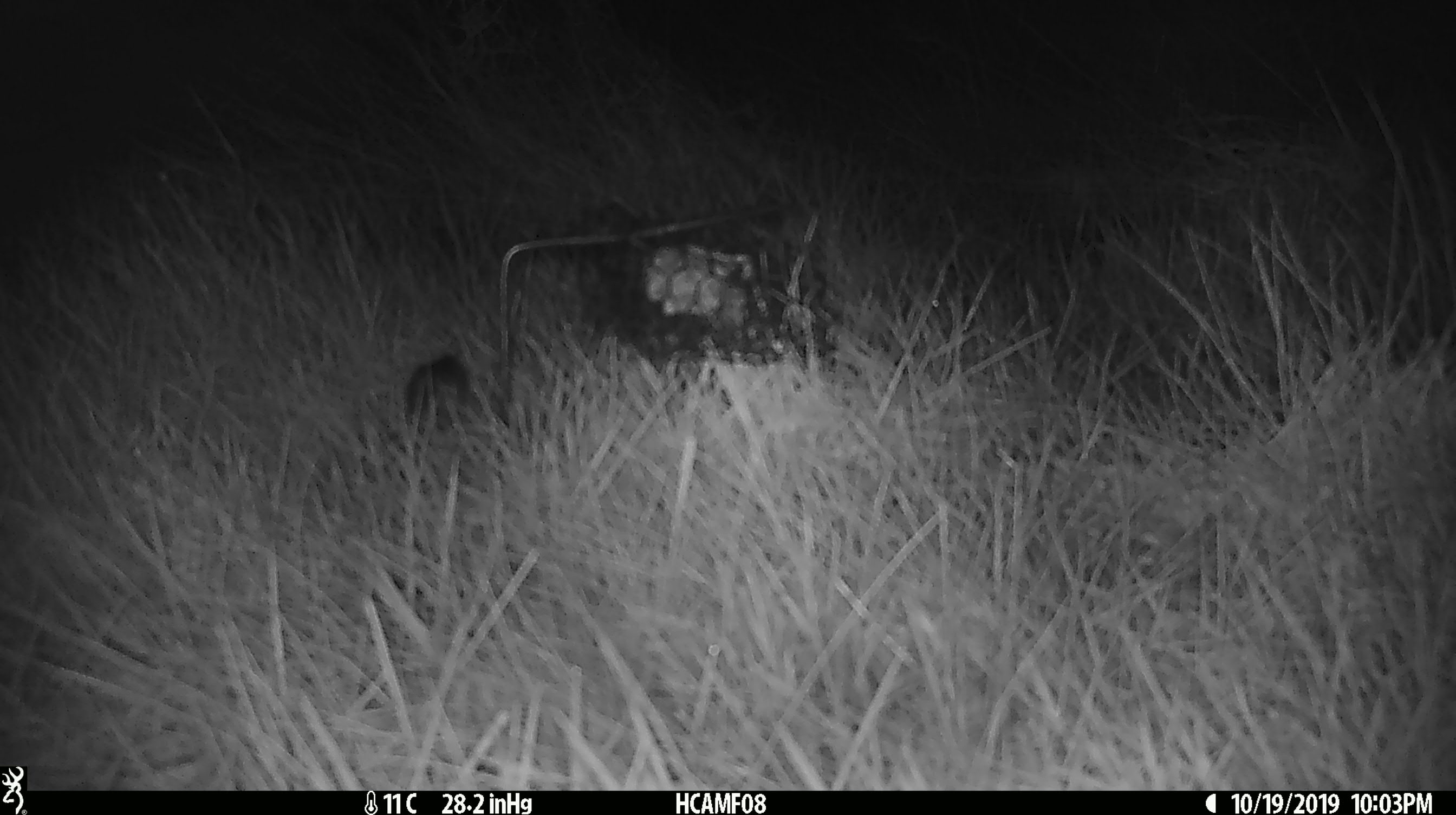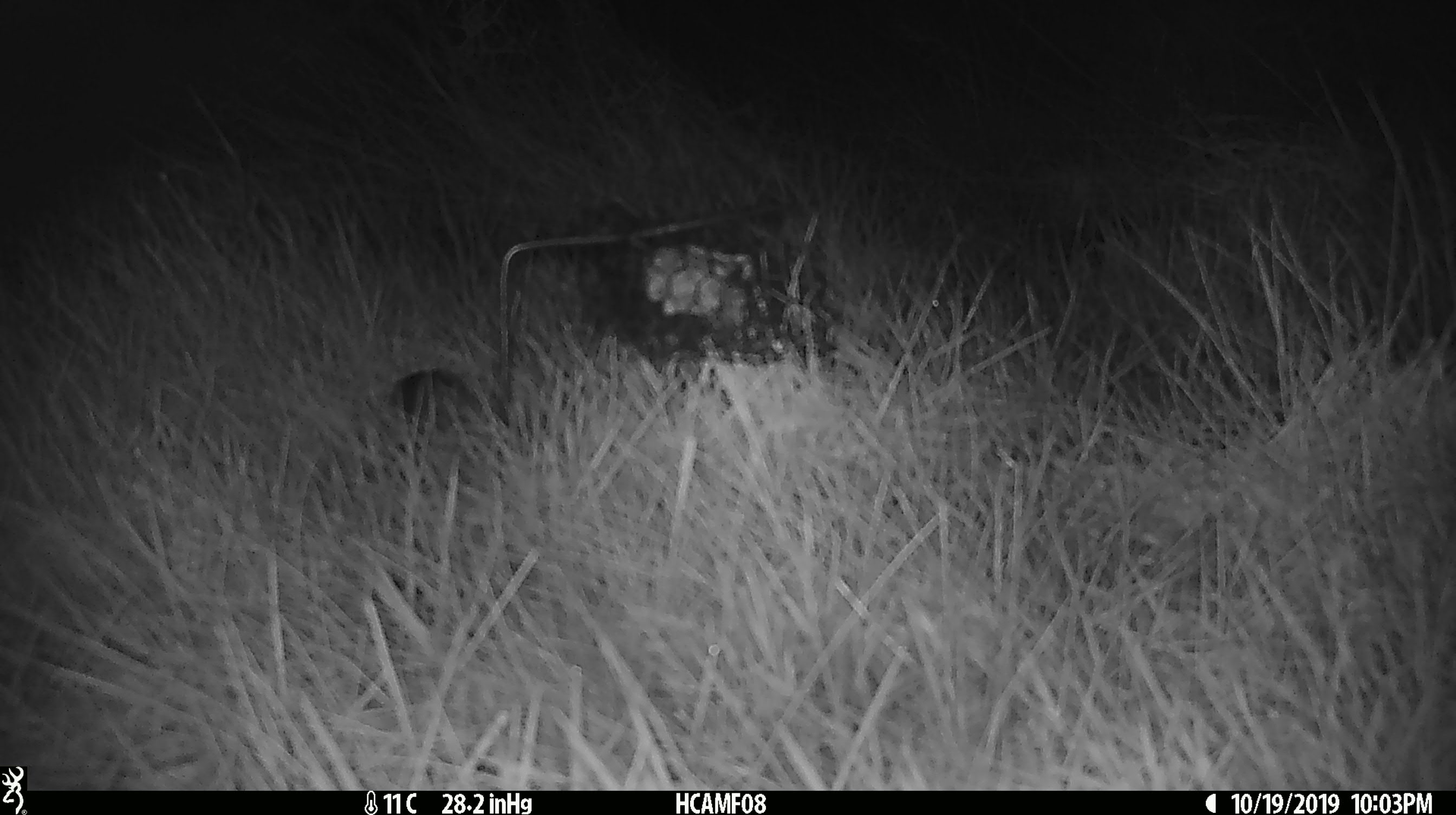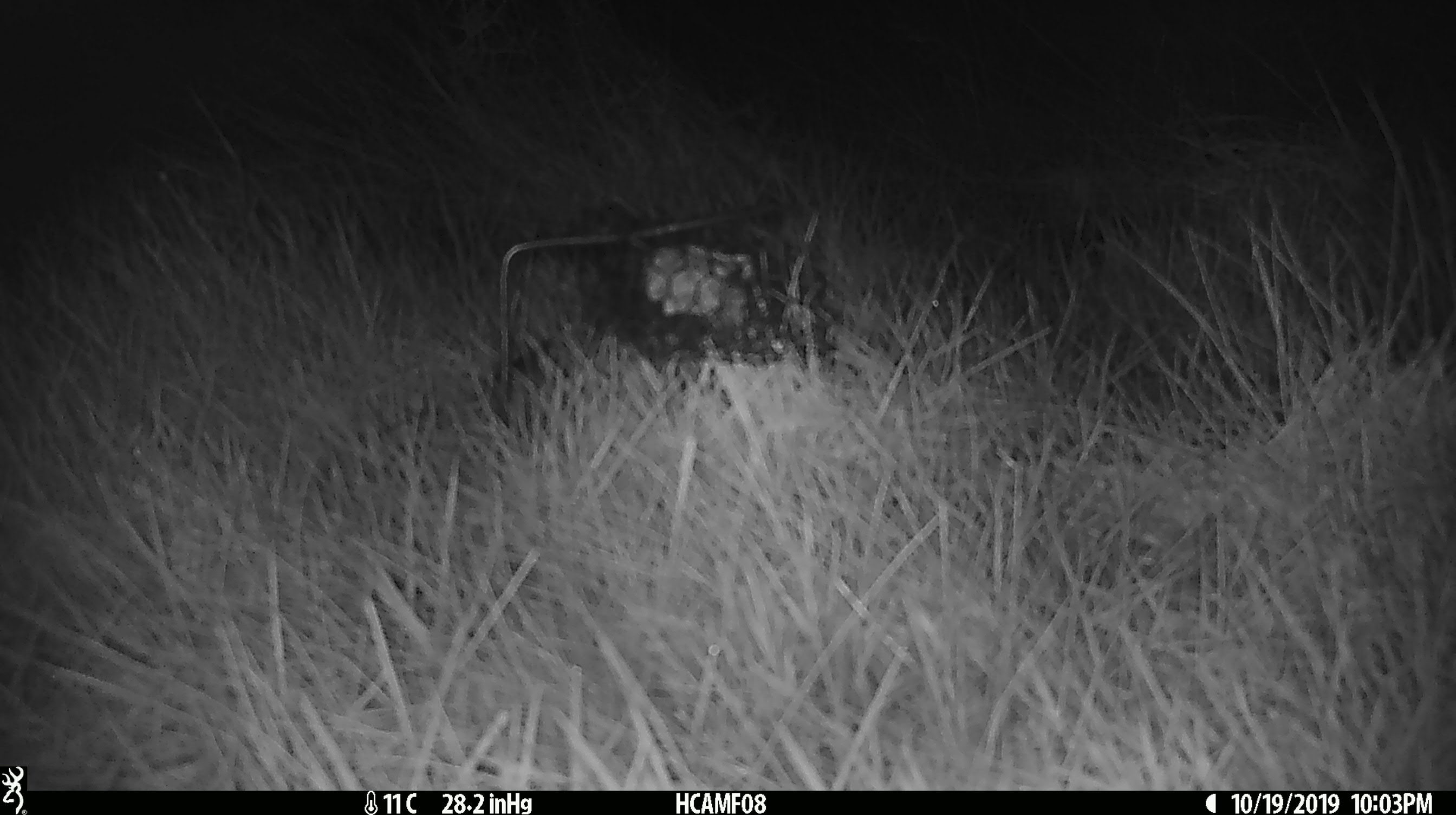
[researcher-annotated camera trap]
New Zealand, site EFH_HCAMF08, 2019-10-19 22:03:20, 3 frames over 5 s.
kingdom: Animalia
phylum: Chordata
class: Mammalia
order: Rodentia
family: Muridae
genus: Mus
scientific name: Mus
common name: mouse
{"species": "mouse (Mus)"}